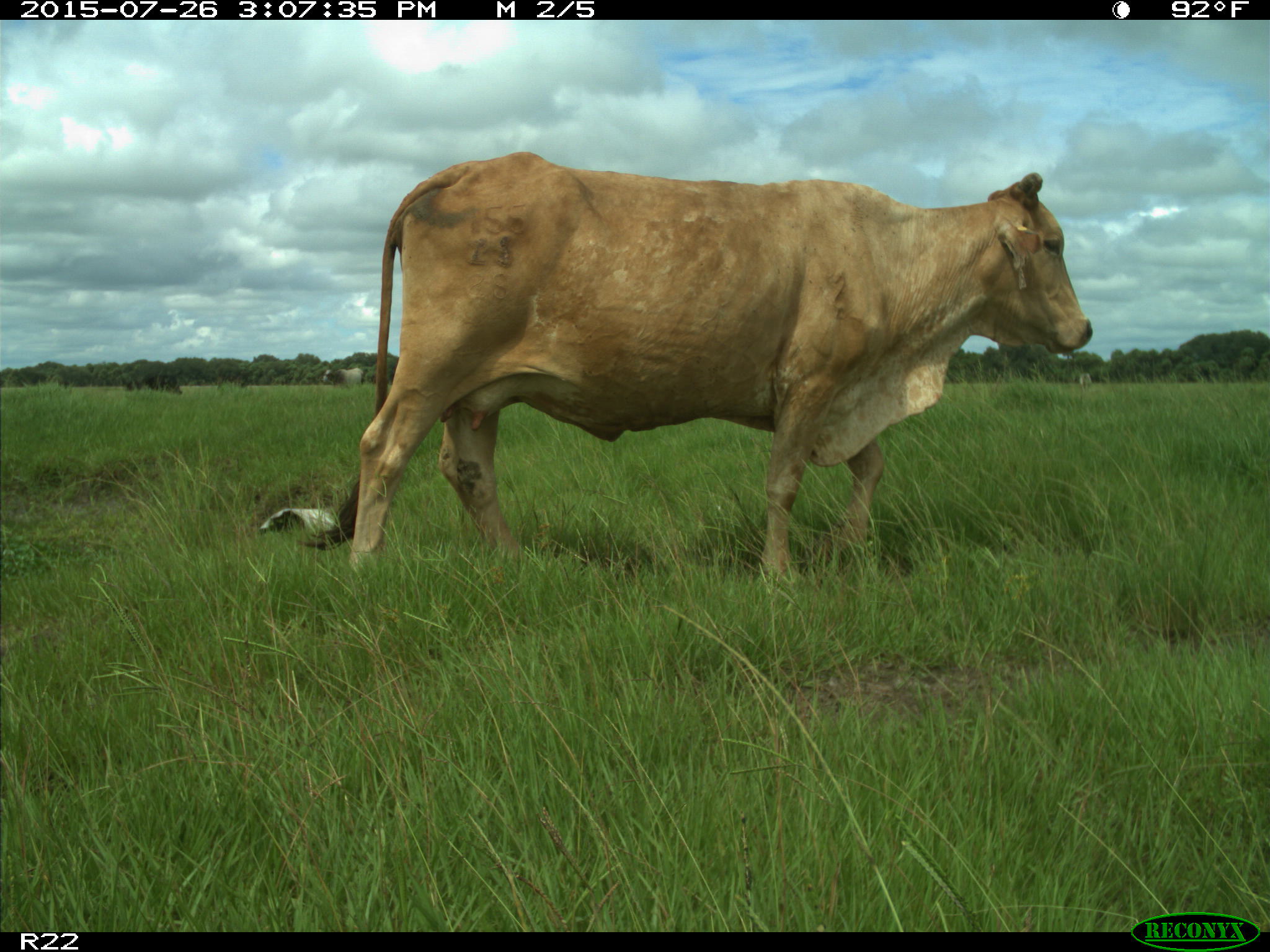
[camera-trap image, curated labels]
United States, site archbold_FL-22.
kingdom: Animalia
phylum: Chordata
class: Mammalia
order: Artiodactyla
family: Bovidae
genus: Bos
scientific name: Bos taurus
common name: domestic cow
Bos taurus (domestic cow).